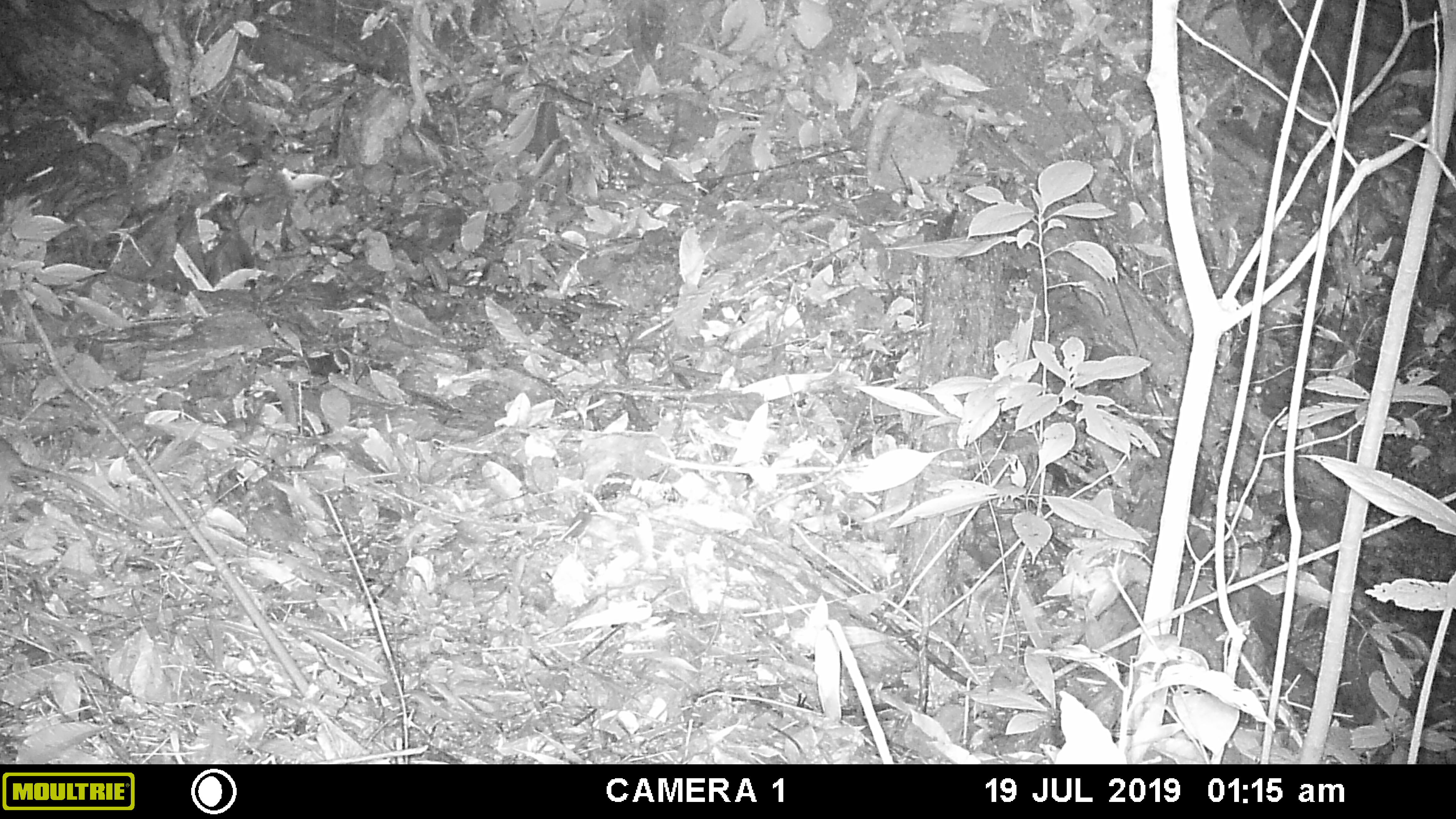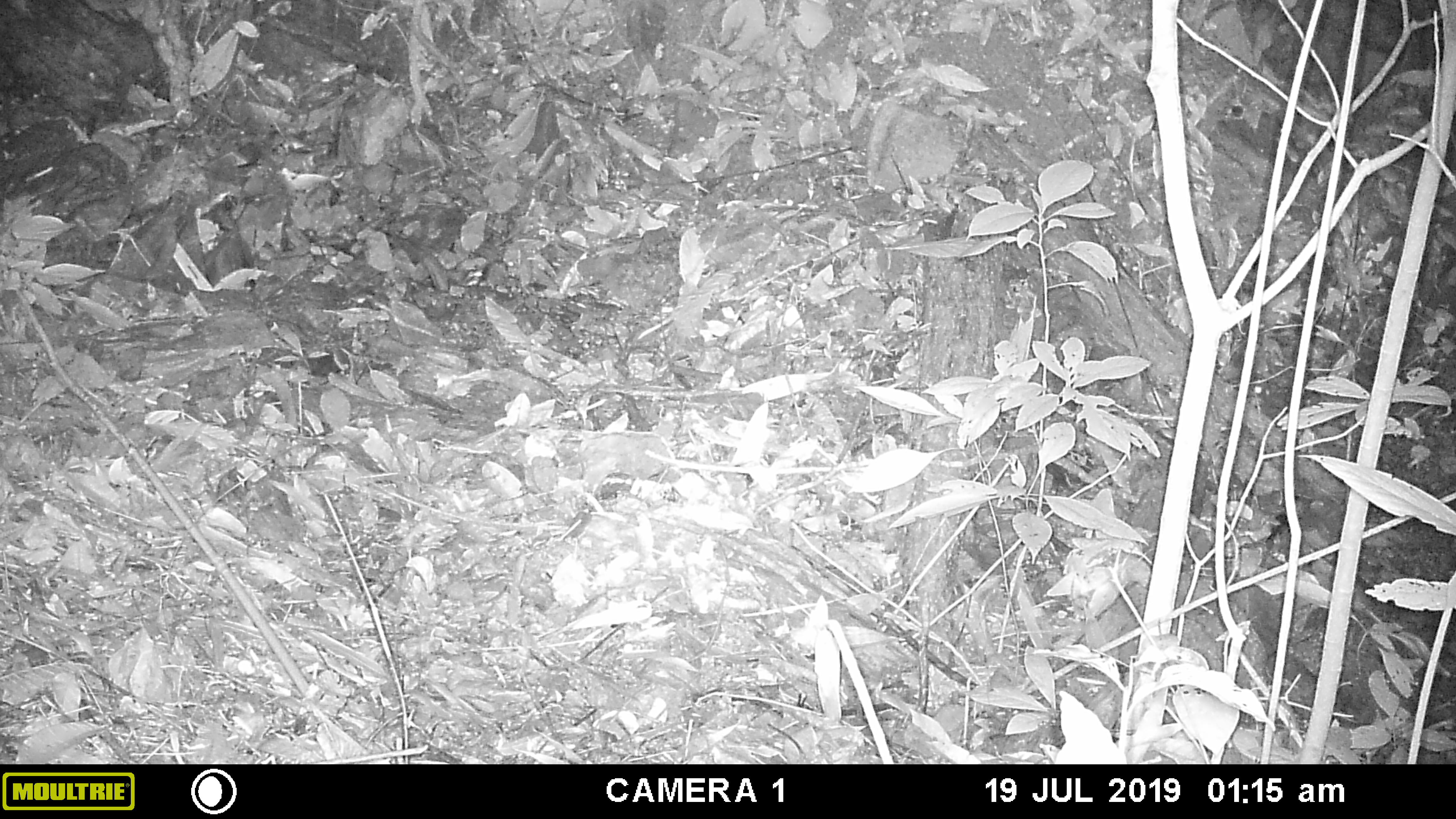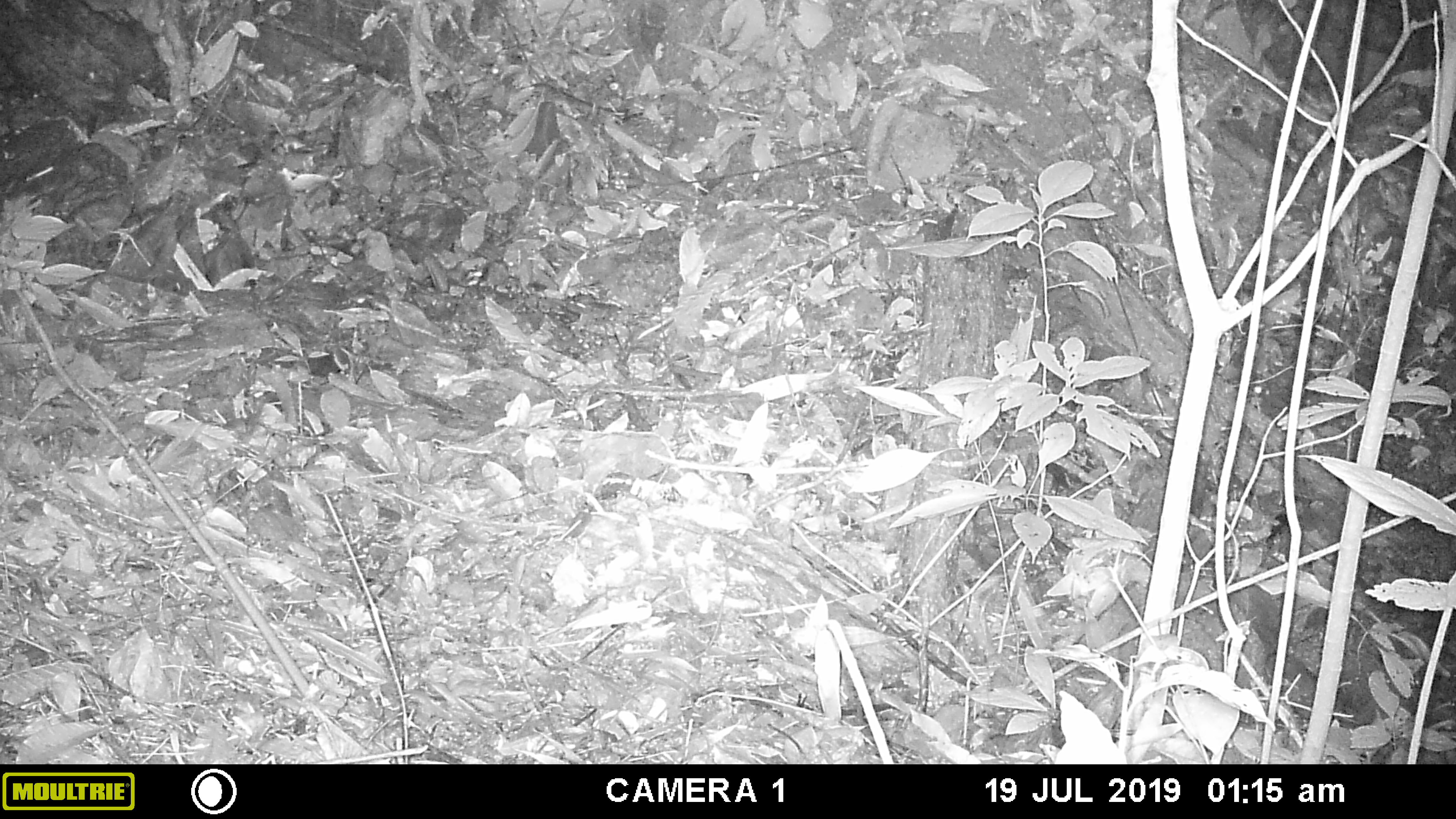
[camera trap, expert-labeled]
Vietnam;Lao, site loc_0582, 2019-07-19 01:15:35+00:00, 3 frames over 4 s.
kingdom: Animalia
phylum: Chordata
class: Mammalia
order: Rodentia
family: Muridae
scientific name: Muridae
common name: old-world mice and rats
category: unidentified murid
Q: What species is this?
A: Unidentified murid (old-world mice and rats) (Muridae).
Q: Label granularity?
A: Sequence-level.